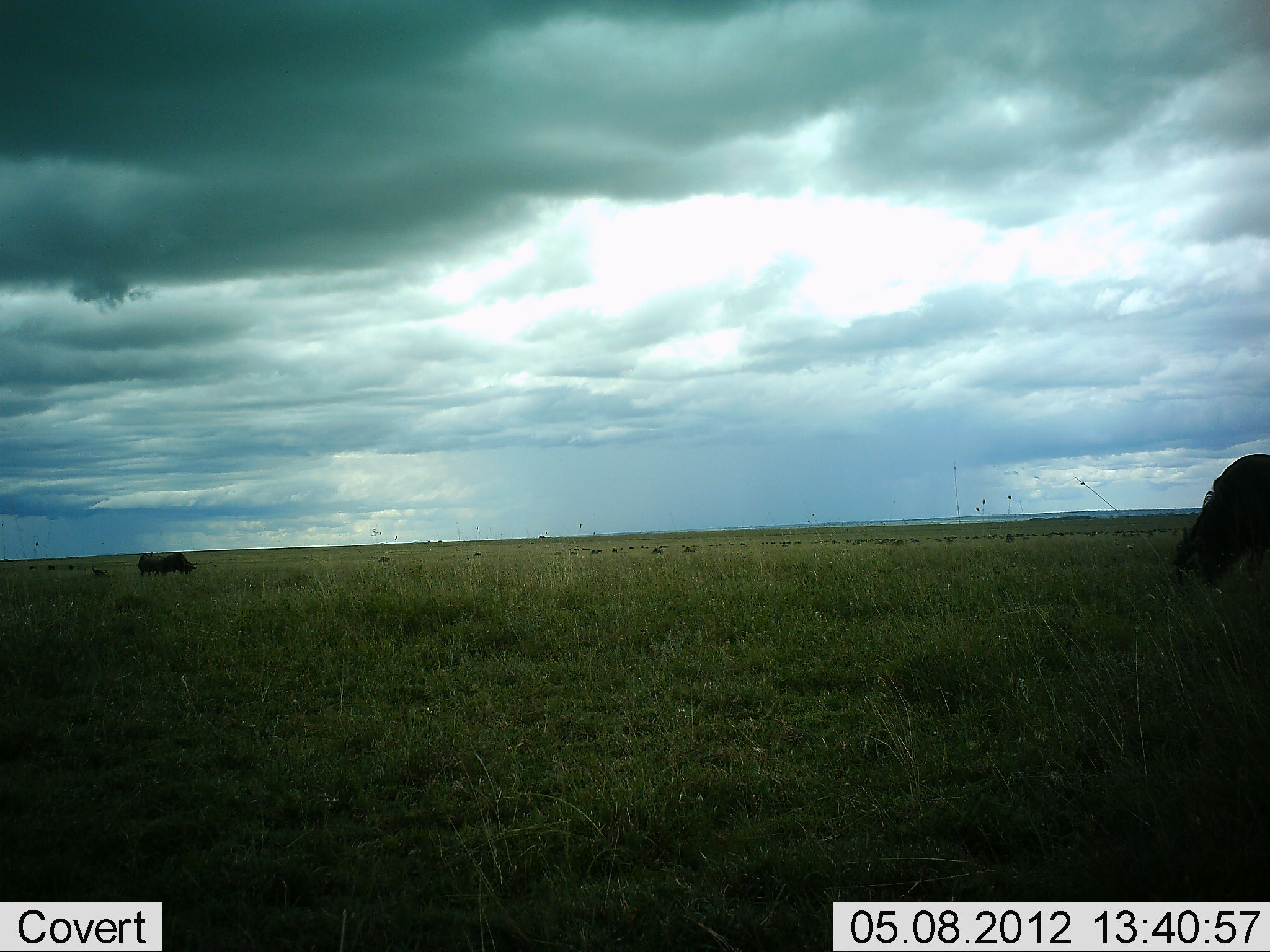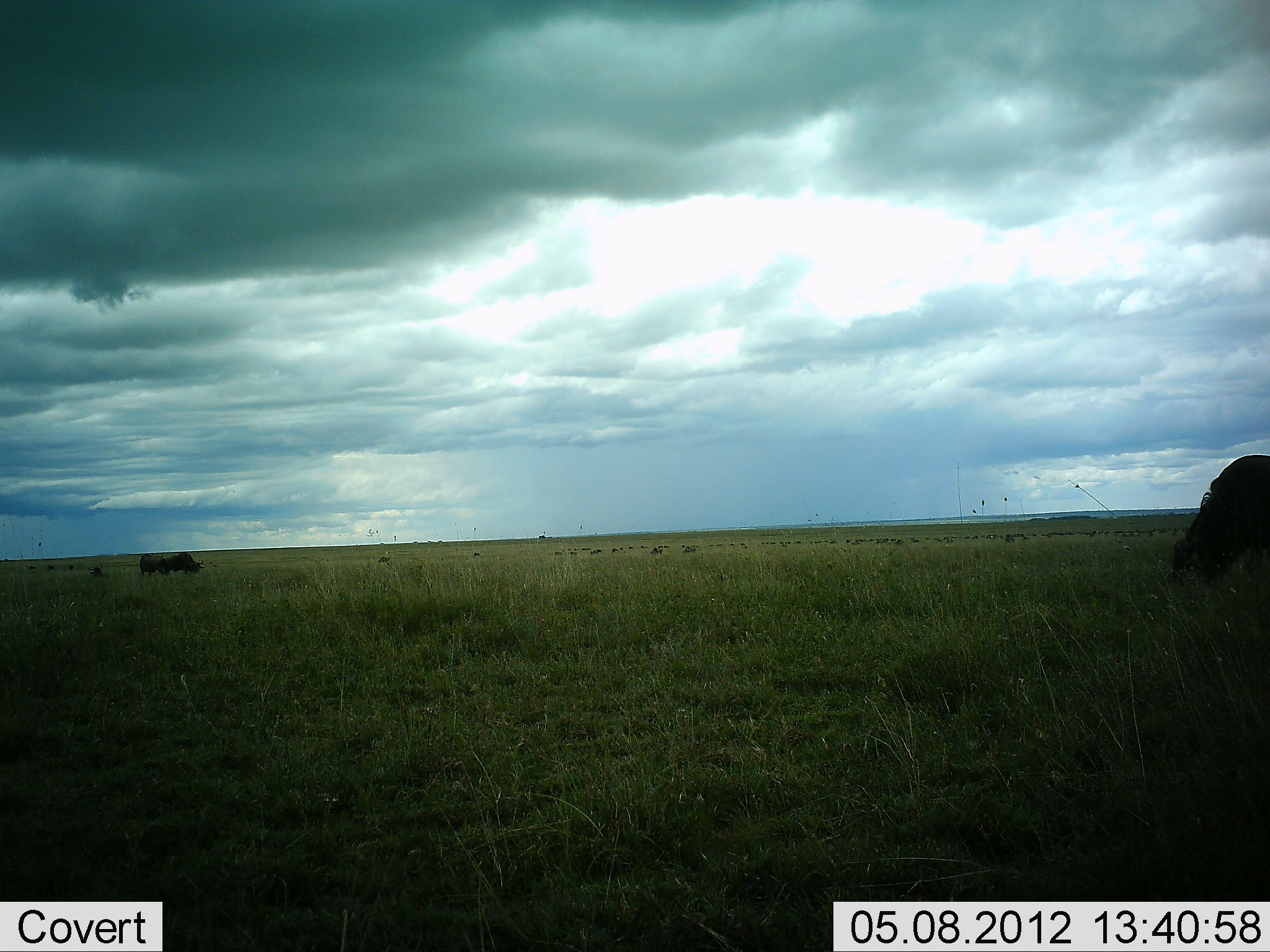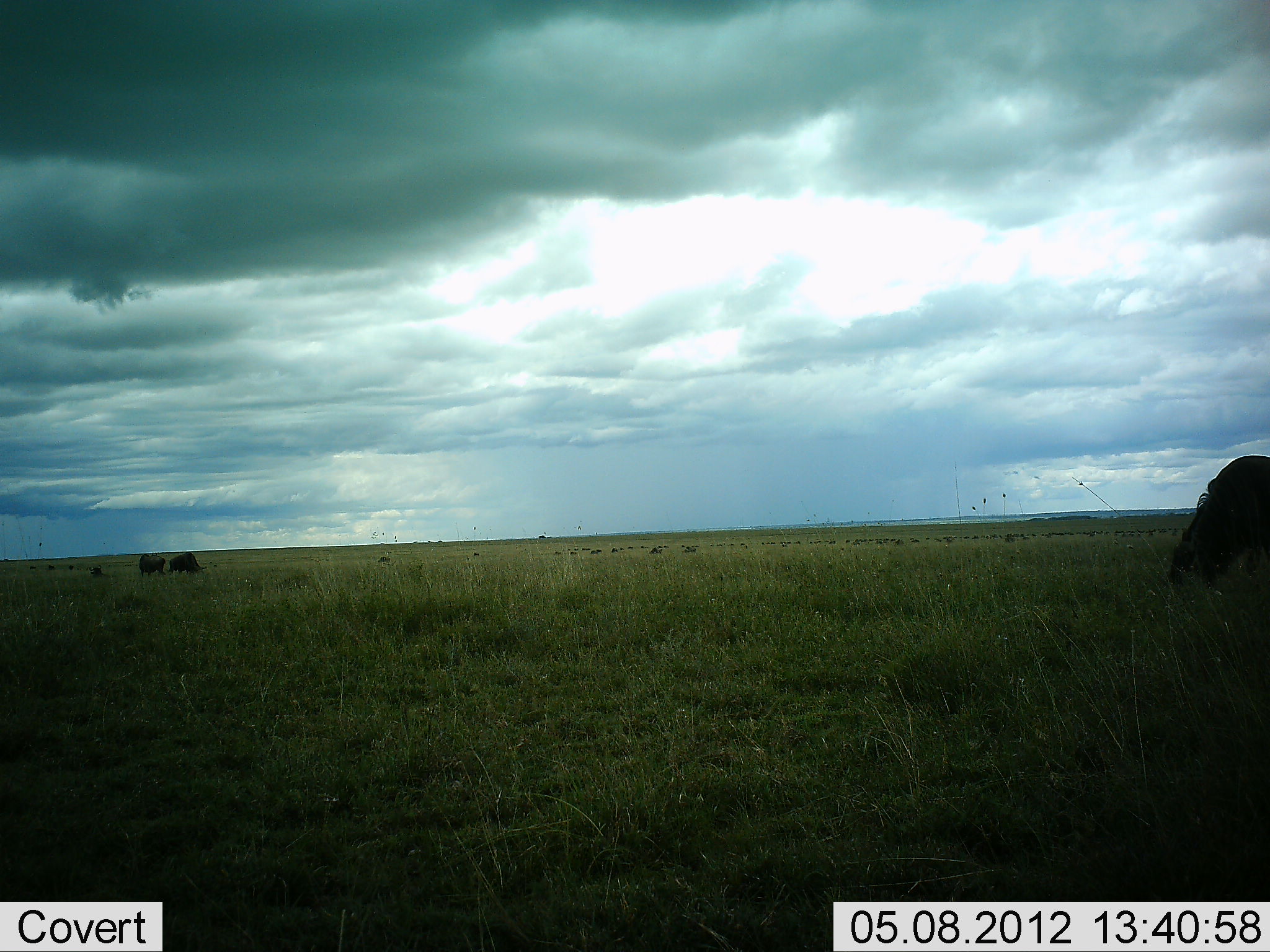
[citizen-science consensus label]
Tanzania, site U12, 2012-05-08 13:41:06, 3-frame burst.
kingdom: Animalia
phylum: Chordata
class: Mammalia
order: Artiodactyla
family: Bovidae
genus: Connochaetes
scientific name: Connochaetes taurinus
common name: blue wildebeest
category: wildebeest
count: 3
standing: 30%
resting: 0%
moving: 20%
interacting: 0%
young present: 0%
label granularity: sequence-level